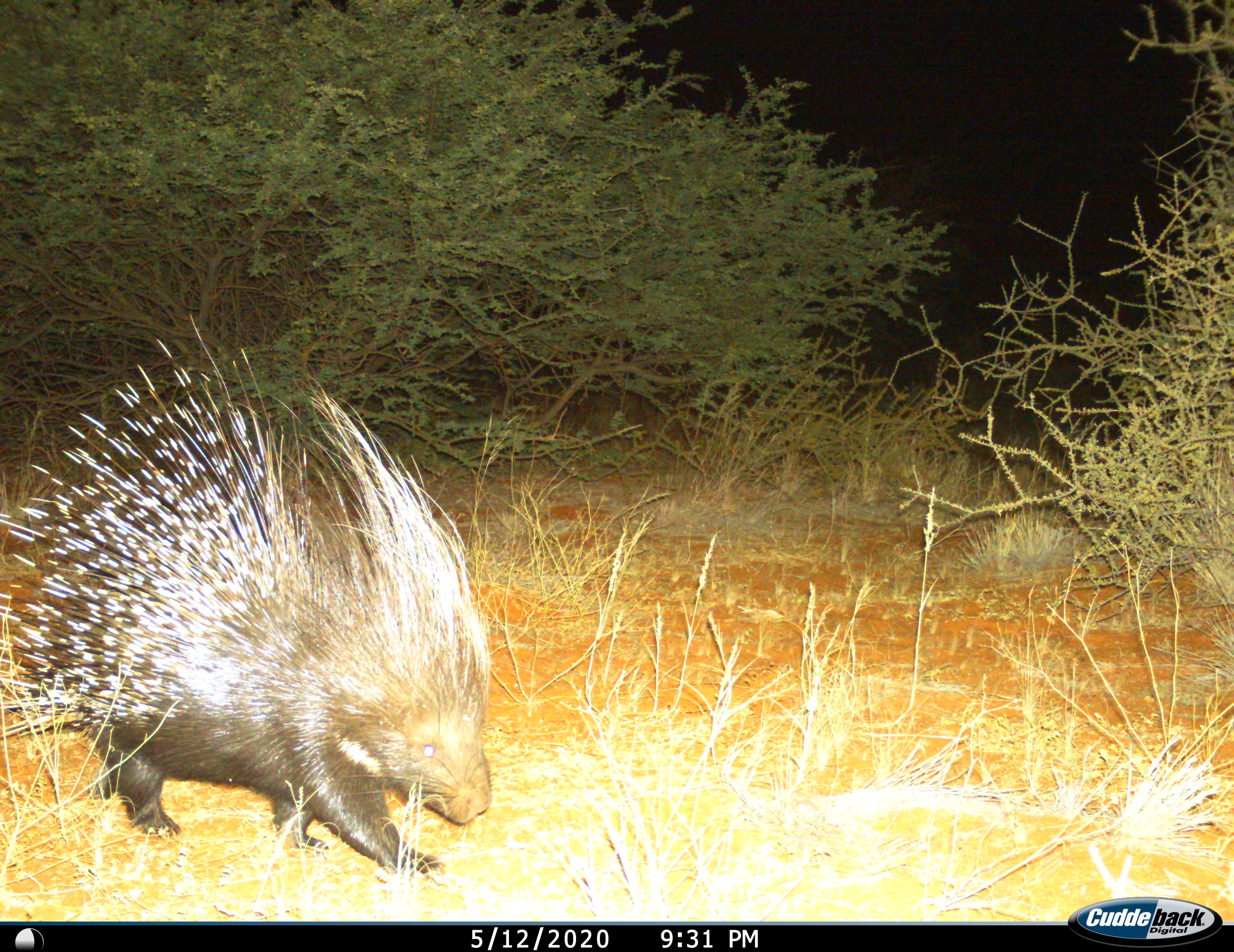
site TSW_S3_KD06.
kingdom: Animalia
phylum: Chordata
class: Mammalia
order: Rodentia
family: Hystricidae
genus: Hystrix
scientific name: Hystrix cristata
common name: crested porcupine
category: porcupine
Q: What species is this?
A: Porcupine (crested porcupine) (Hystrix cristata).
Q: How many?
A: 1.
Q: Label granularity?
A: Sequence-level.